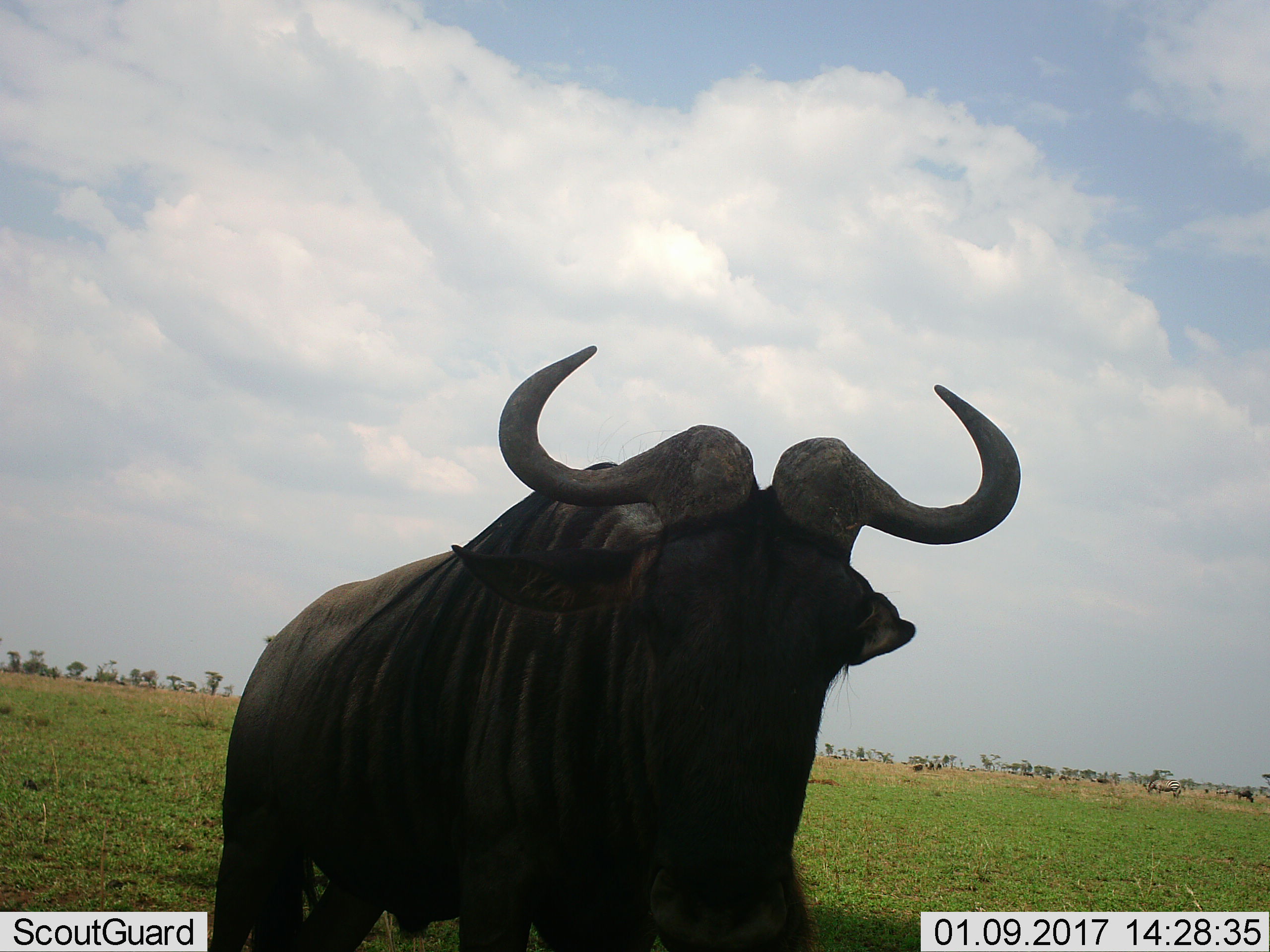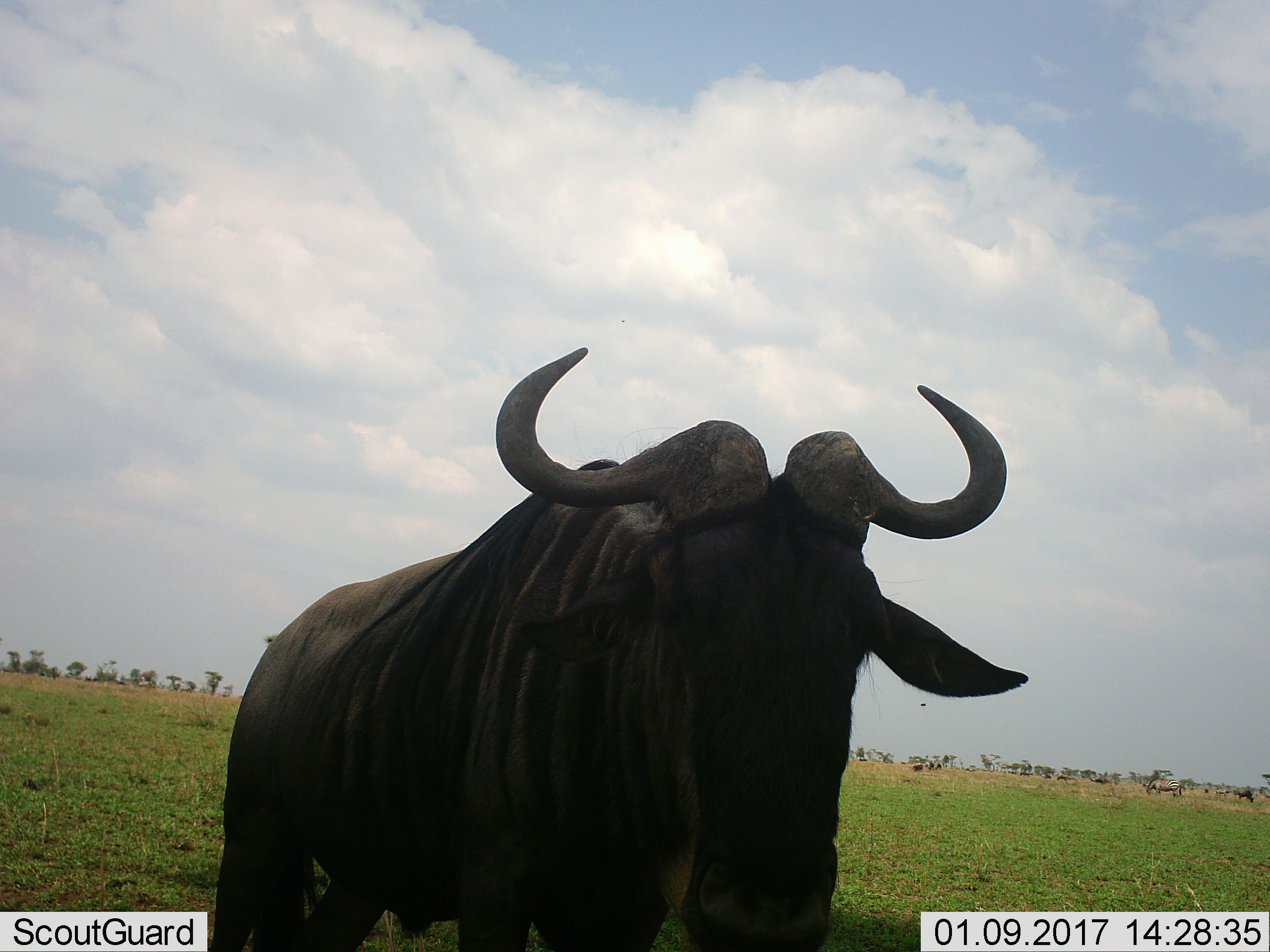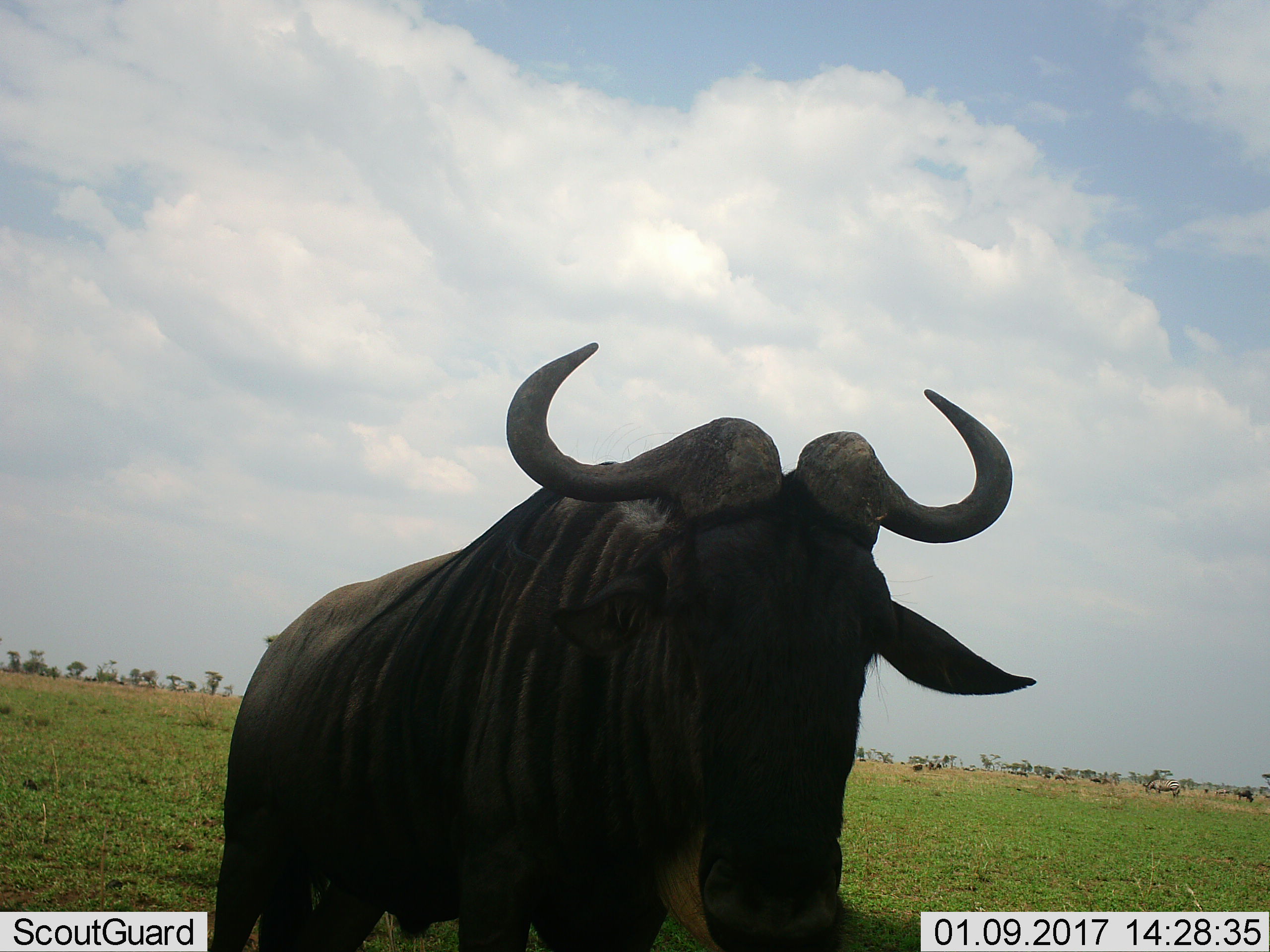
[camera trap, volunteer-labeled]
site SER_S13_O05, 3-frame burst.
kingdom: Animalia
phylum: Chordata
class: Mammalia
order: Artiodactyla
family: Bovidae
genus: Connochaetes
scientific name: Connochaetes taurinus taurinus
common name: blue wildebeest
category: wildebeestblue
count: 5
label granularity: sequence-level